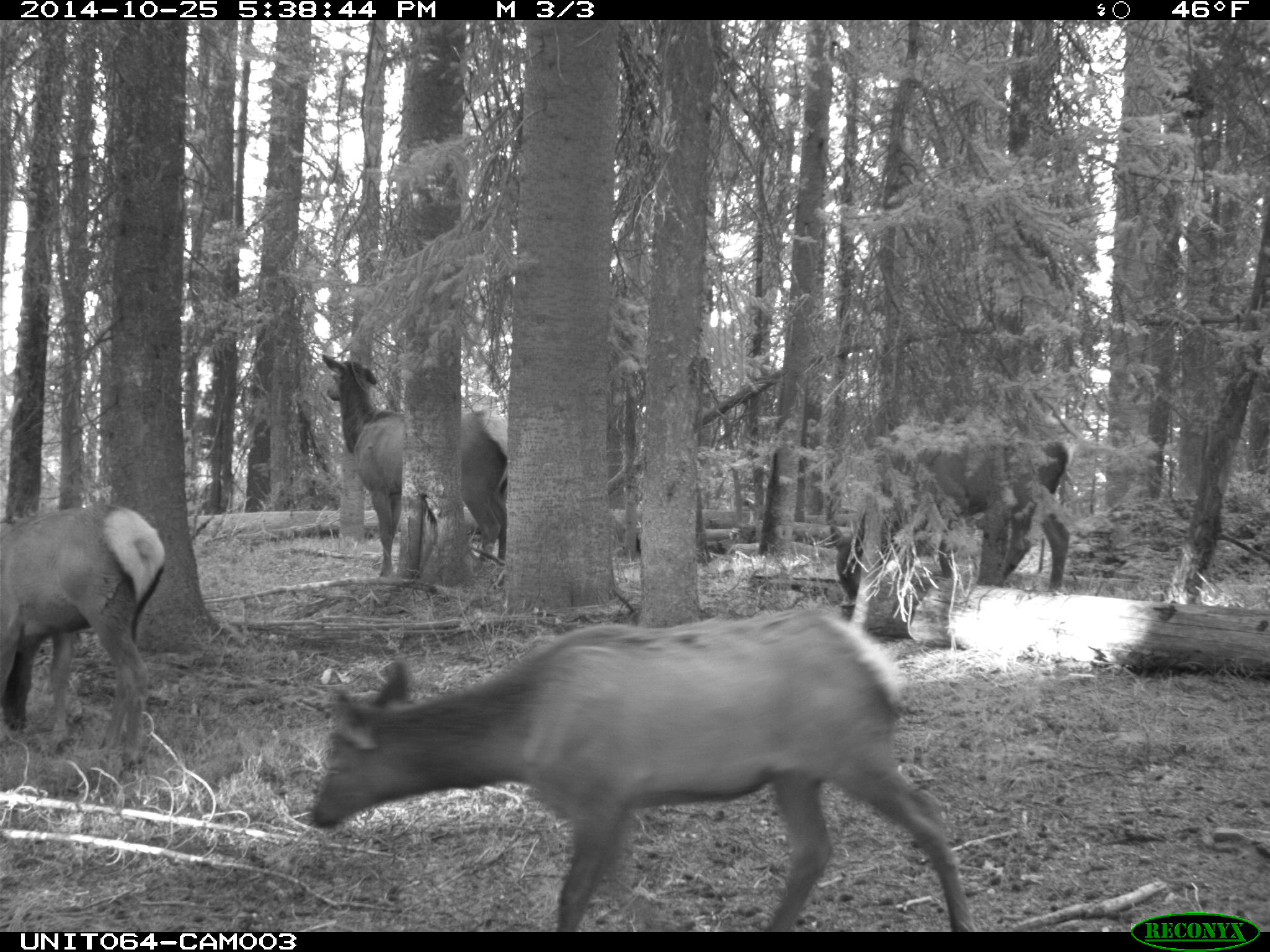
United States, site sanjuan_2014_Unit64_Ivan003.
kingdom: Animalia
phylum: Chordata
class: Mammalia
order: Artiodactyla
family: Cervidae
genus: Cervus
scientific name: Cervus elaphus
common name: red deer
Cervus elaphus (red deer).